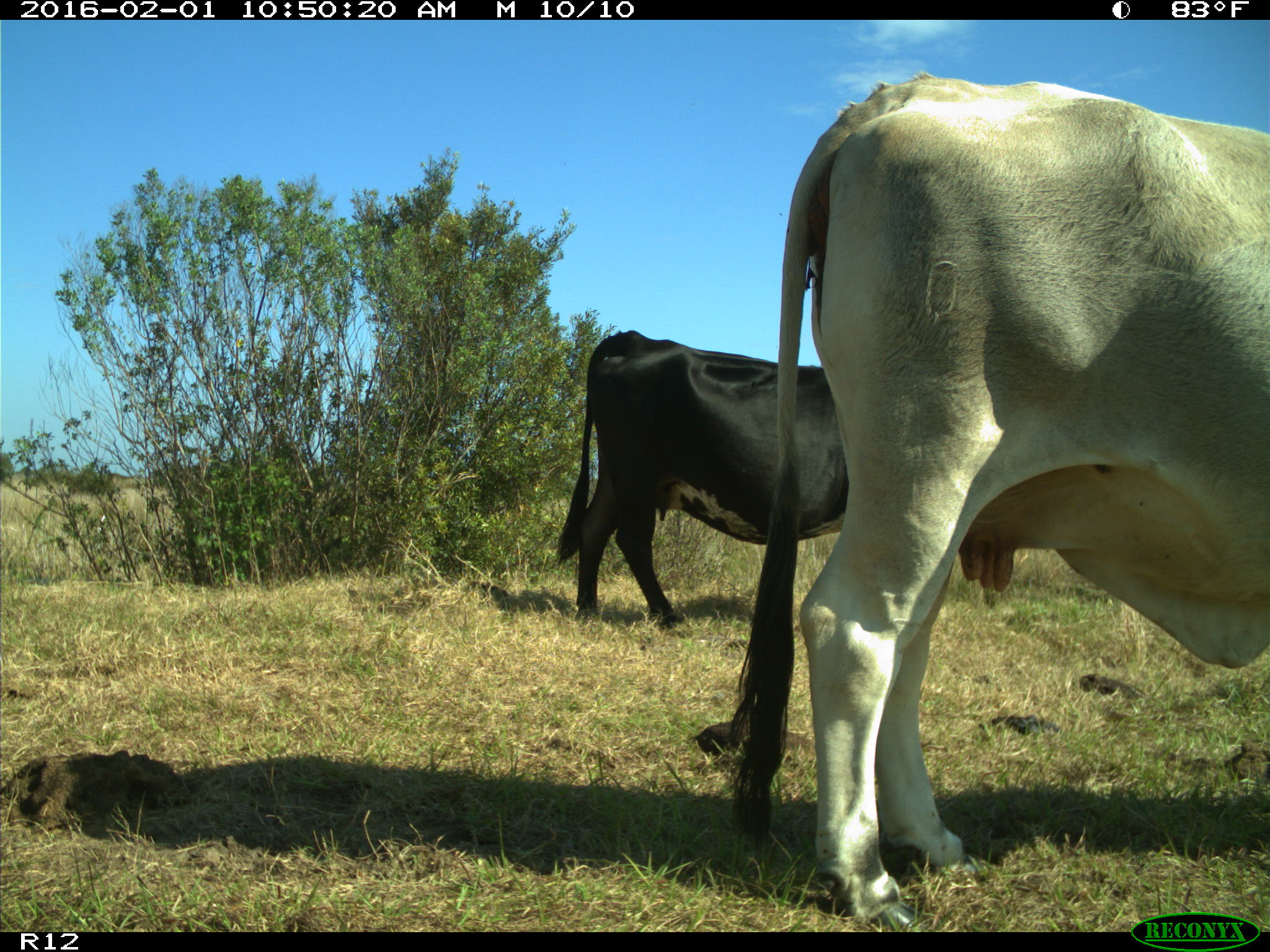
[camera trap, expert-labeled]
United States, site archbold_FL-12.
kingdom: Animalia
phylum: Chordata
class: Mammalia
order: Artiodactyla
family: Bovidae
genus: Bos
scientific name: Bos taurus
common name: domestic cow